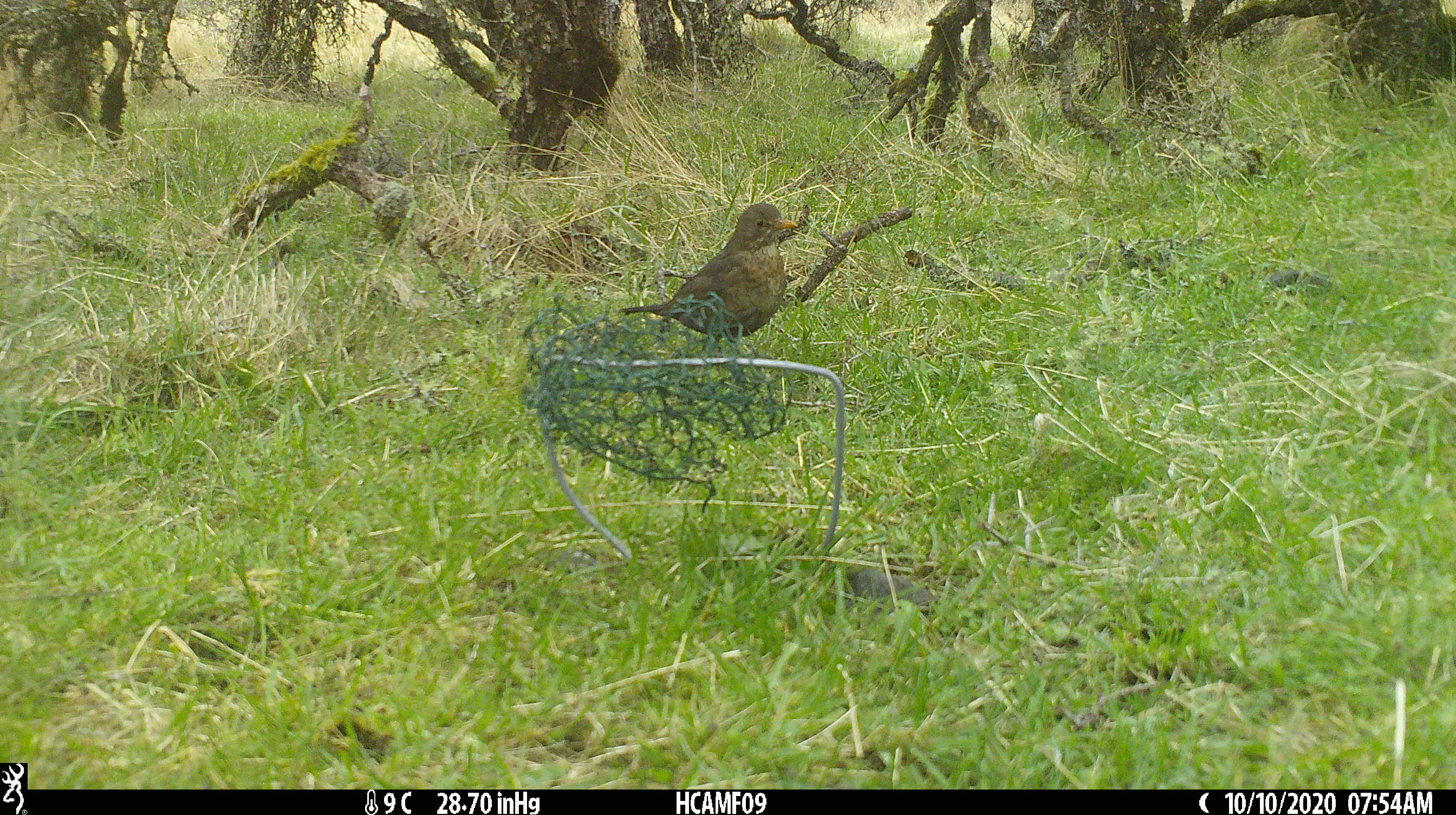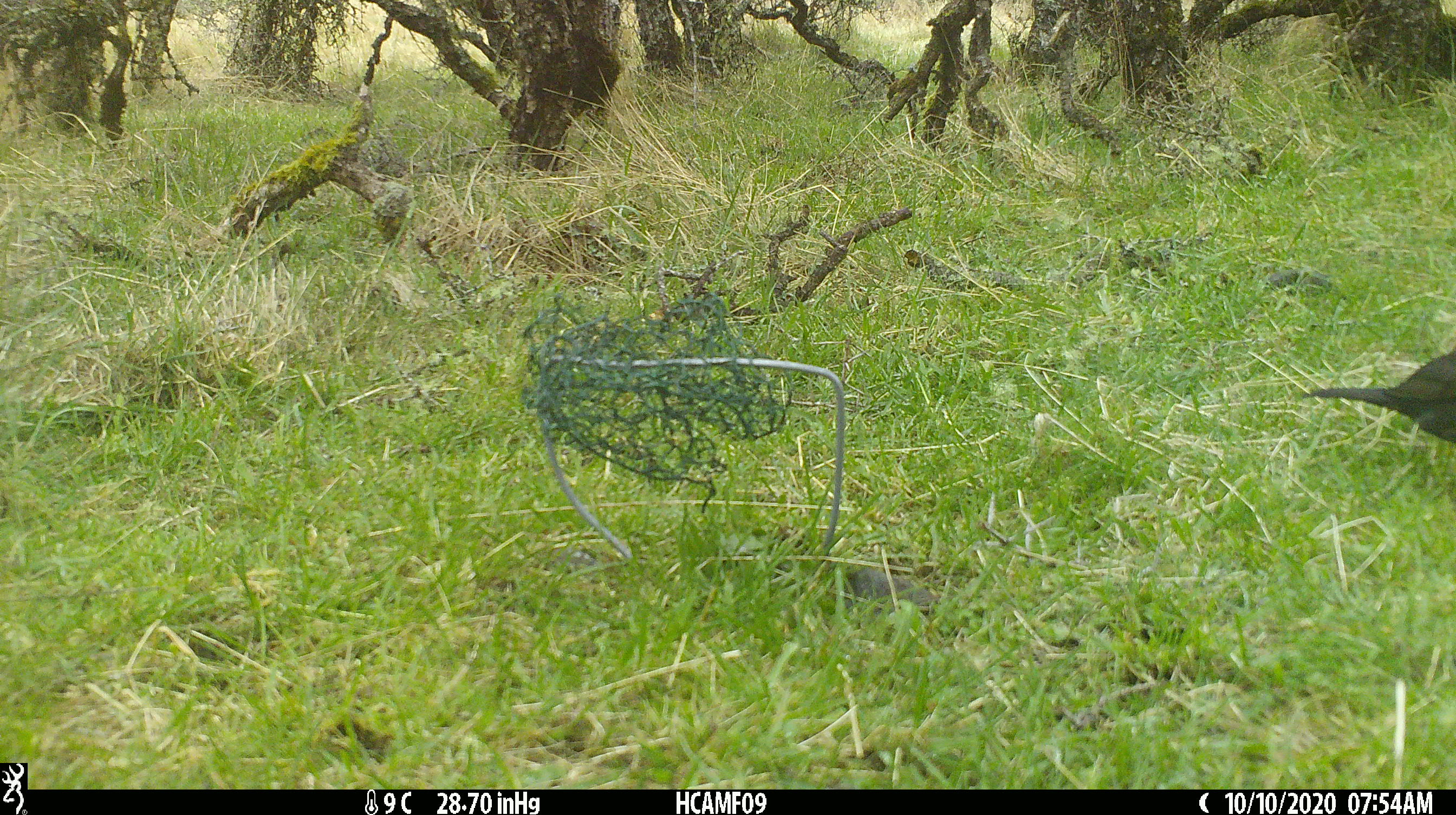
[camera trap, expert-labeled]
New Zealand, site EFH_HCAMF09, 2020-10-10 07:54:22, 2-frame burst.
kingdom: Animalia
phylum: Chordata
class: Aves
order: Passeriformes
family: Turdidae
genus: Turdus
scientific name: Turdus merula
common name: eurasian blackbird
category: blackbird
Blackbird (eurasian blackbird) (Turdus merula).